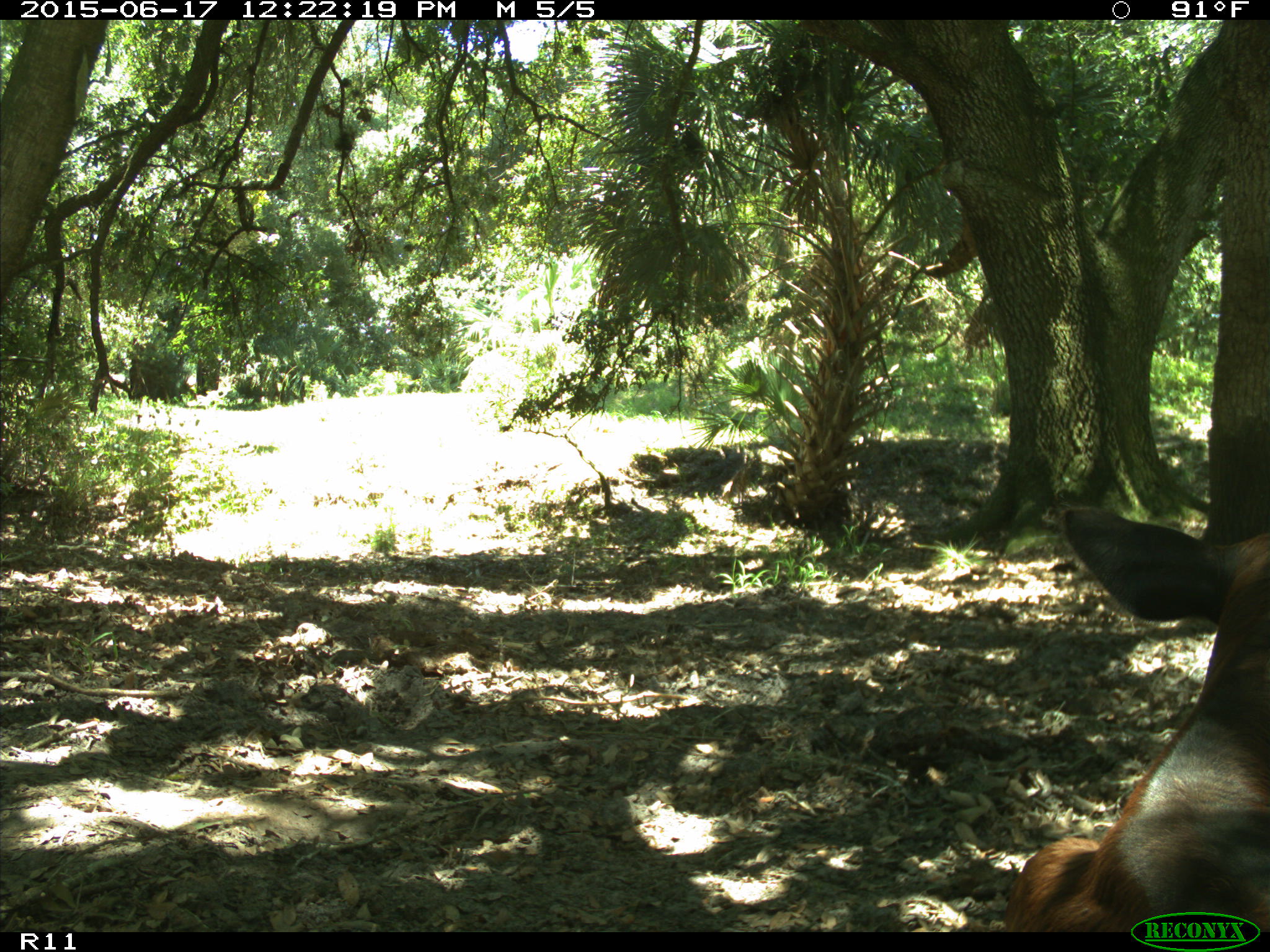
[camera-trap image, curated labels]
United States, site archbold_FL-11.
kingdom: Animalia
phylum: Chordata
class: Mammalia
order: Artiodactyla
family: Bovidae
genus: Bos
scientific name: Bos taurus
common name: domestic cow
Bos taurus (domestic cow).